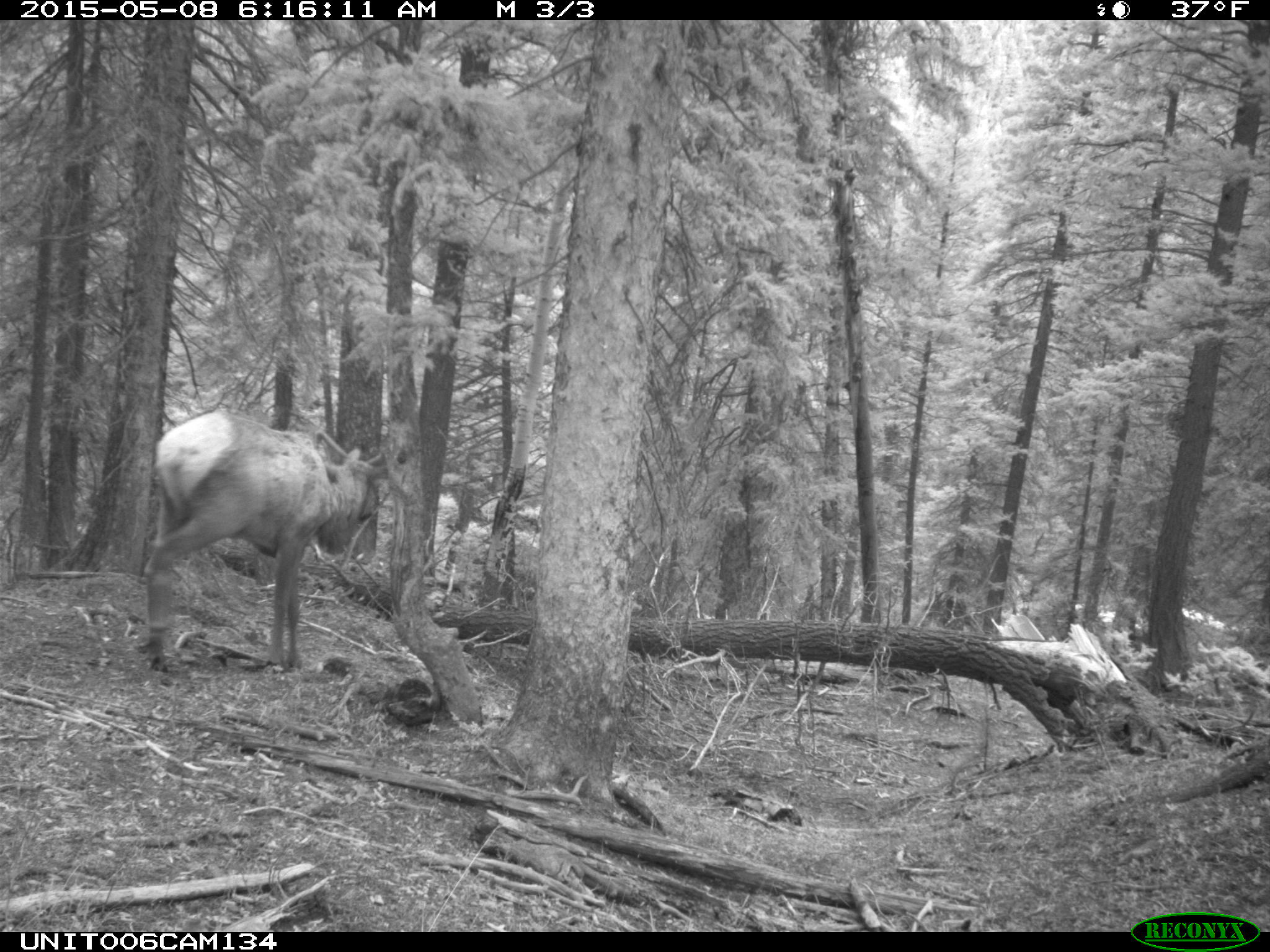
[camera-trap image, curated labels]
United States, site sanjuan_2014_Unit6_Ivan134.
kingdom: Animalia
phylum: Chordata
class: Mammalia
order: Artiodactyla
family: Cervidae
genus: Cervus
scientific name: Cervus elaphus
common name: red deer